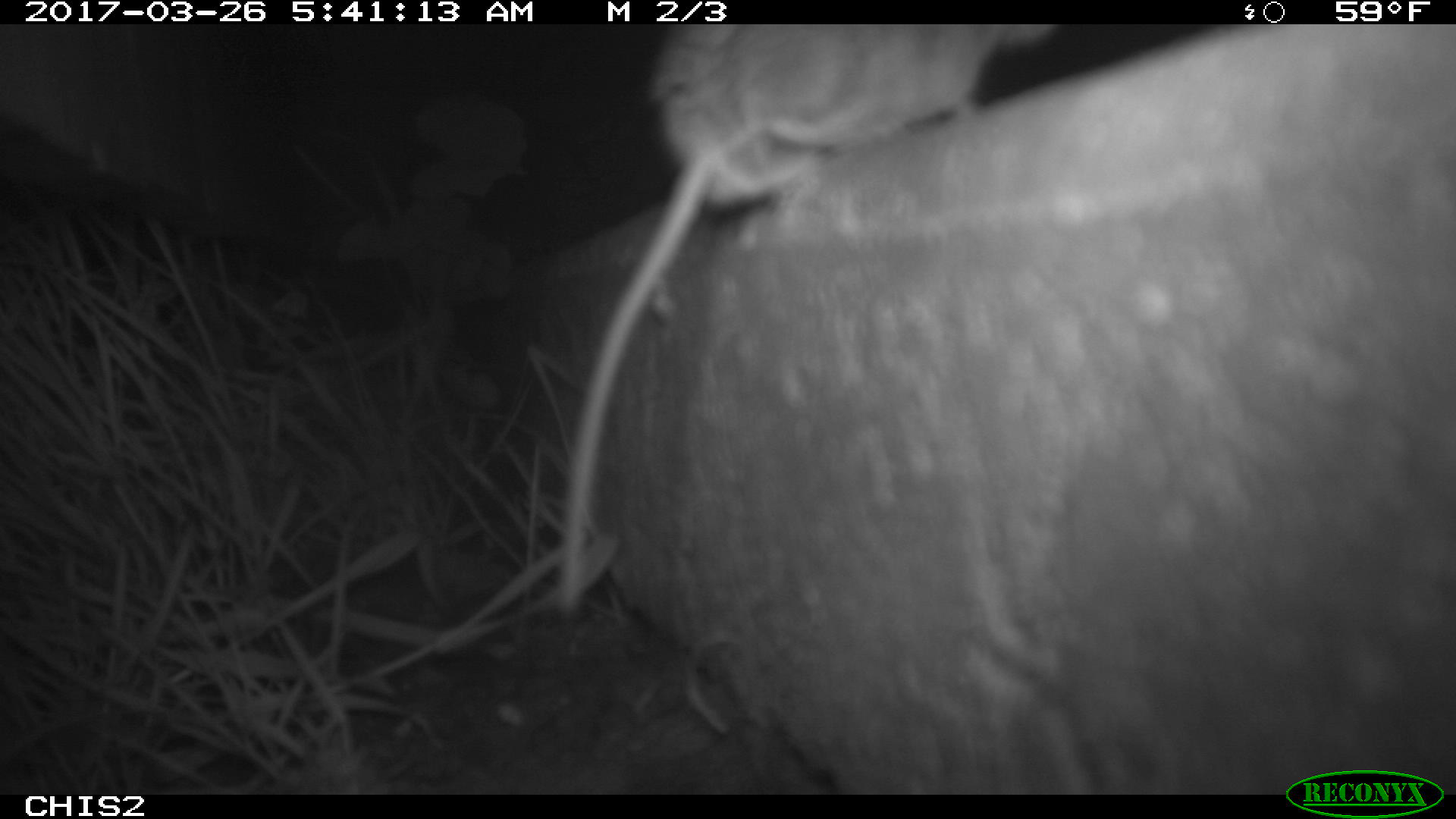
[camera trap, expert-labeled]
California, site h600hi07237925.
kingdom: Animalia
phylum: Chordata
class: Mammalia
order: Rodentia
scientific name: Rodentia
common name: rodent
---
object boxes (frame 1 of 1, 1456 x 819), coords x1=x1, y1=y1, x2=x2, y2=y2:
rodent: x1=554, y1=24, x2=1062, y2=614